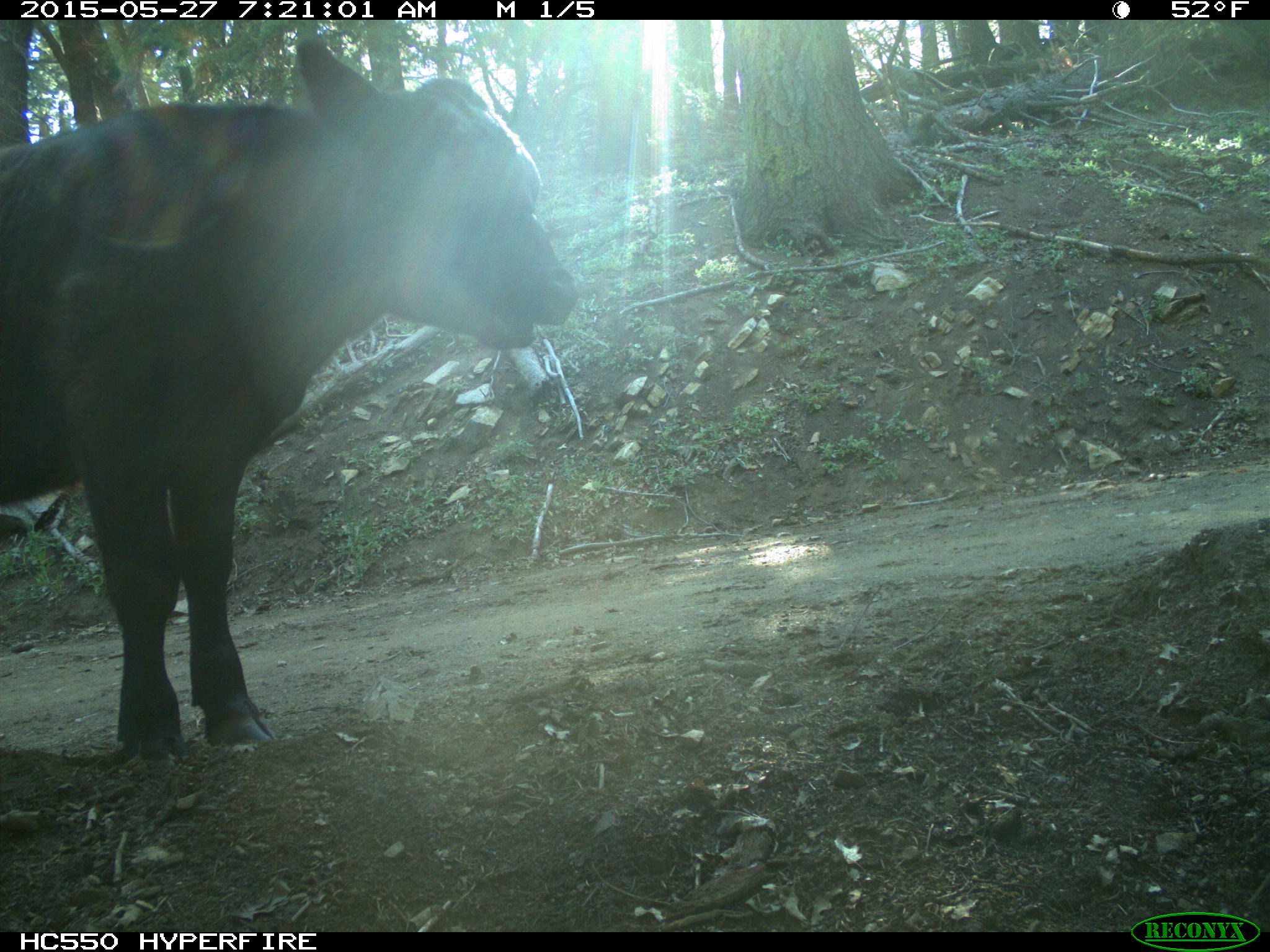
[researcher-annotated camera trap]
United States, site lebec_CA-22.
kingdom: Animalia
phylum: Chordata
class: Mammalia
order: Artiodactyla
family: Bovidae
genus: Bos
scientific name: Bos taurus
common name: domestic cow